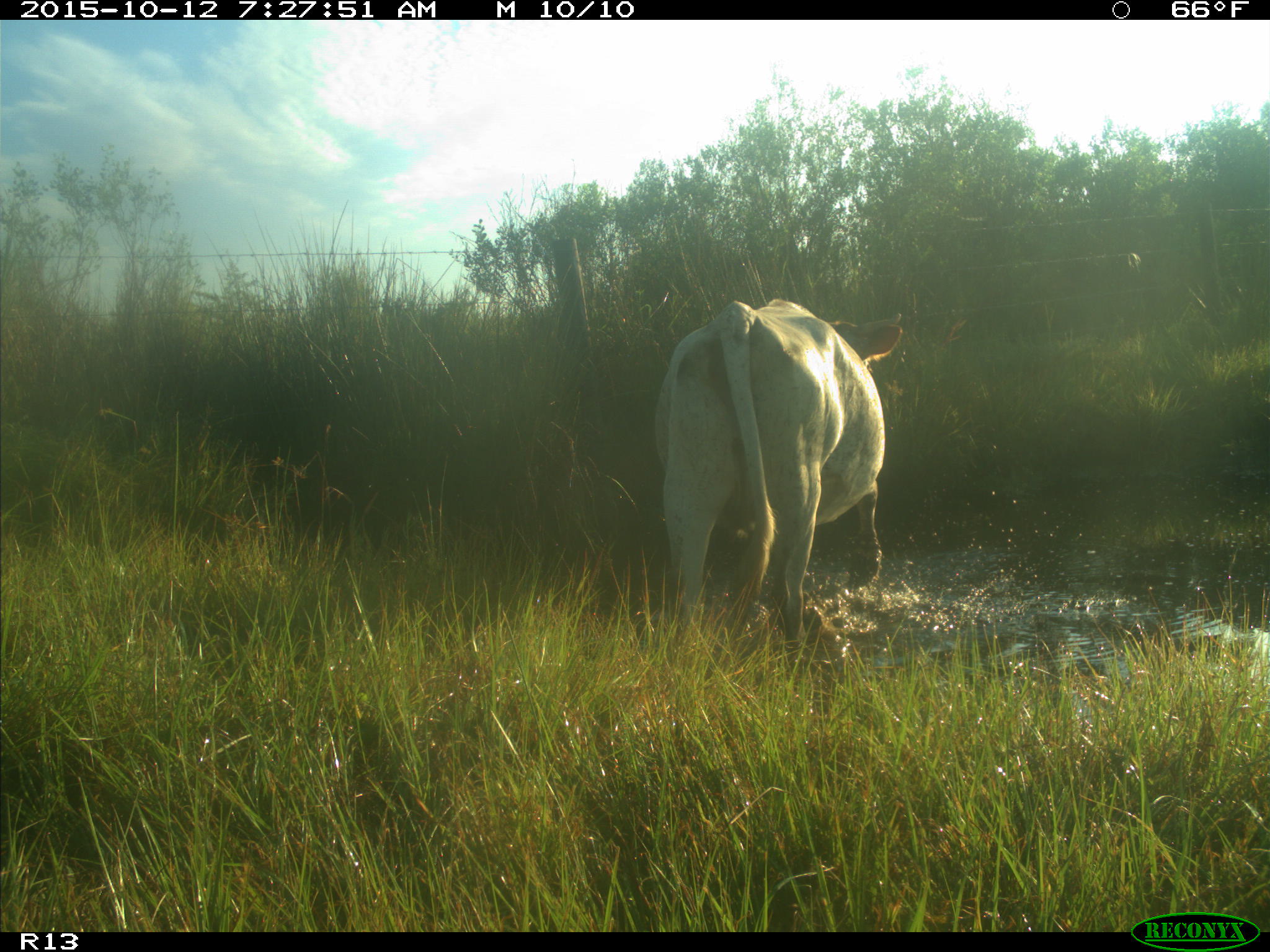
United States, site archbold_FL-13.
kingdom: Animalia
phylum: Chordata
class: Mammalia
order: Artiodactyla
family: Bovidae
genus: Bos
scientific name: Bos taurus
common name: domestic cow